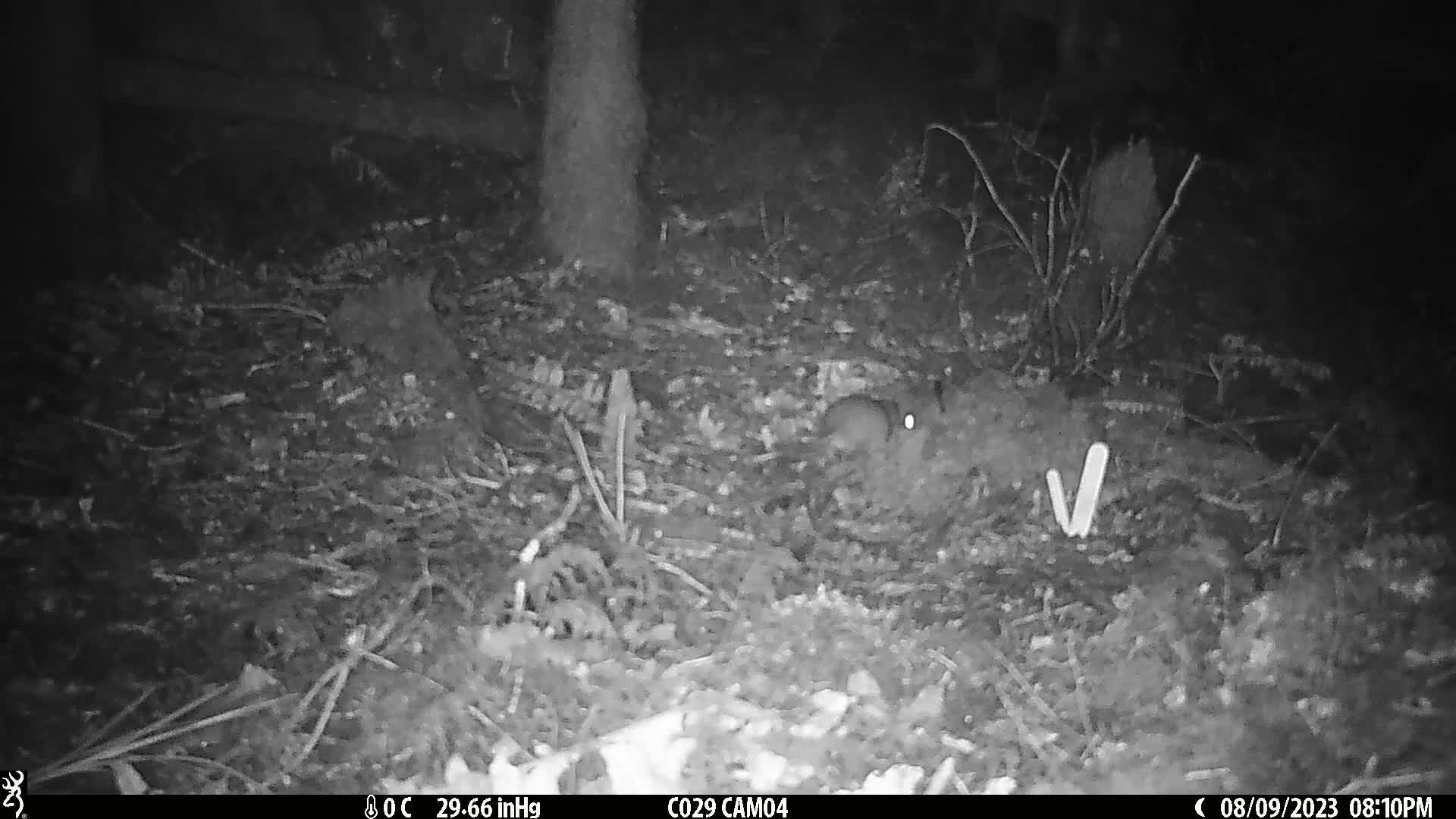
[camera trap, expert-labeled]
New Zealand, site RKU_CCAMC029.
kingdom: Animalia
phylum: Chordata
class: Mammalia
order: Rodentia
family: Muridae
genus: Rattus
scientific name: Rattus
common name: rat